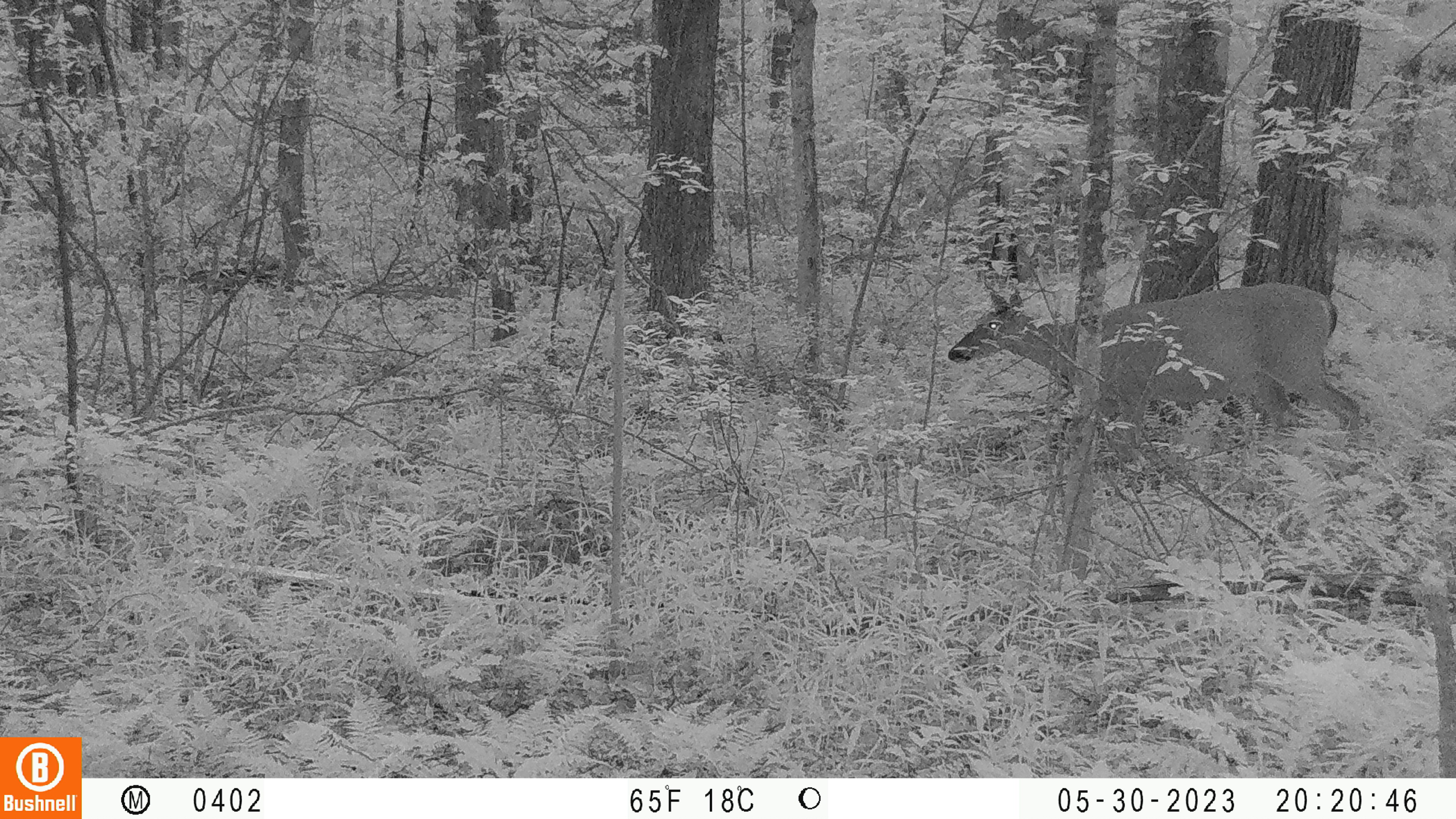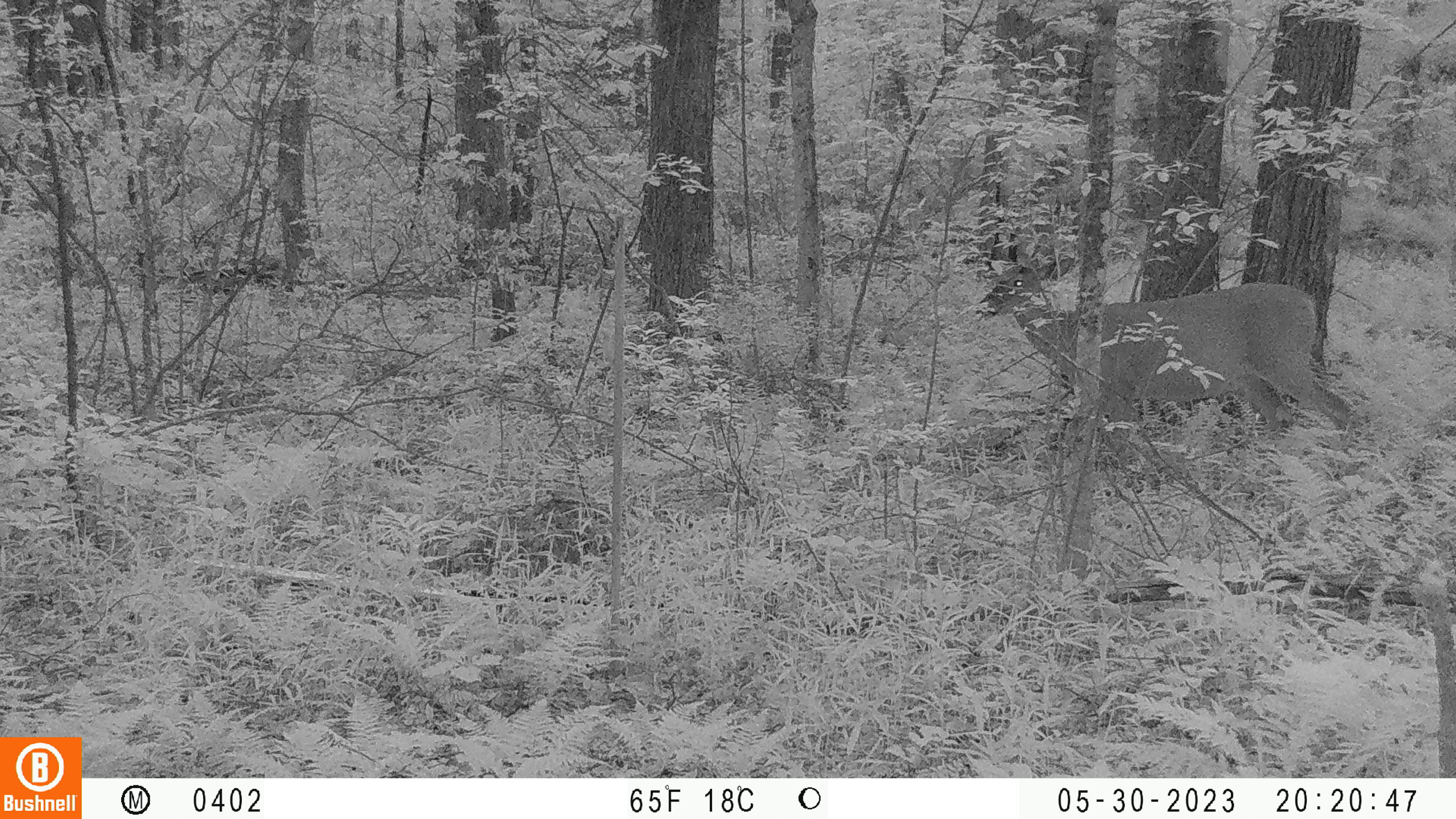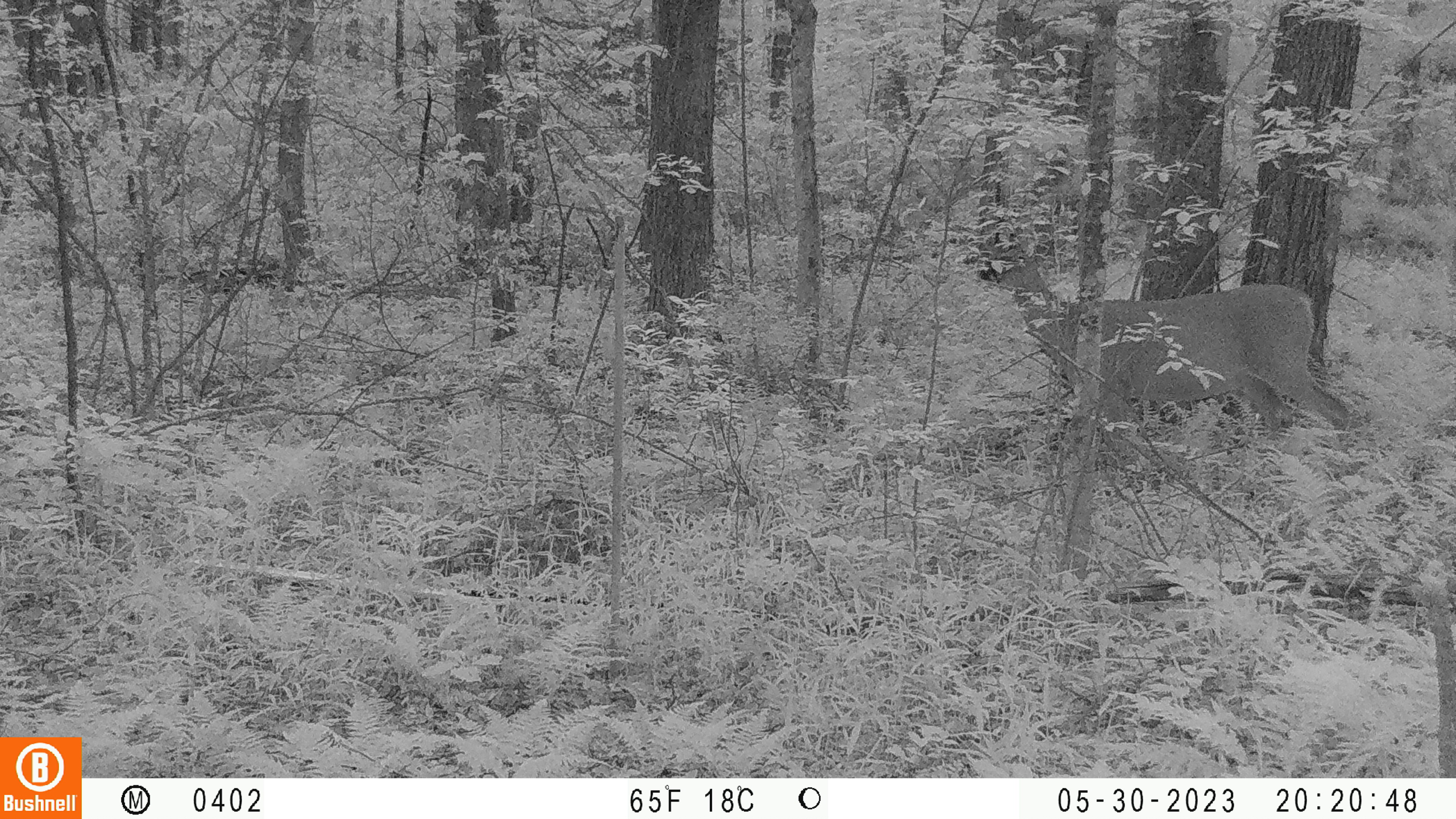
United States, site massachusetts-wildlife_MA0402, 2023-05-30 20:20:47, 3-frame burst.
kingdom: Animalia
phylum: Chordata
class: Mammalia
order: Artiodactyla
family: Cervidae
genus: Odocoileus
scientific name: Odocoileus virginianus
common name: white-tailed deer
White-tailed deer (Odocoileus virginianus).